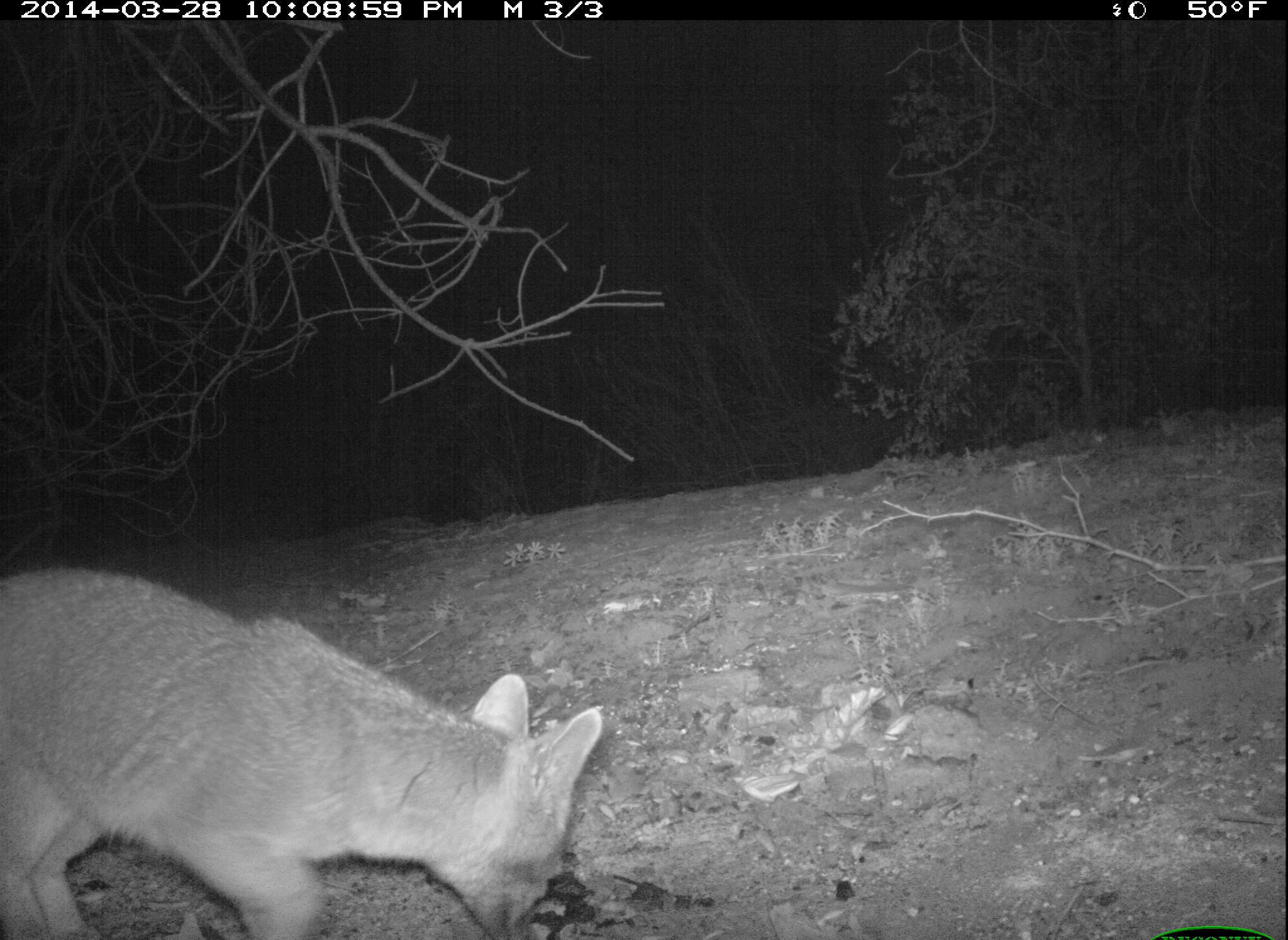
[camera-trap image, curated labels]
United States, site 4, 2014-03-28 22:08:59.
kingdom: Animalia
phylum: Chordata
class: Mammalia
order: Carnivora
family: Canidae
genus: Urocyon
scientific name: Urocyon cinereoargenteus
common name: gray fox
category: fox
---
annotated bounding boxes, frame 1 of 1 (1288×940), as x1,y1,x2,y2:
fox: 0,569,606,940